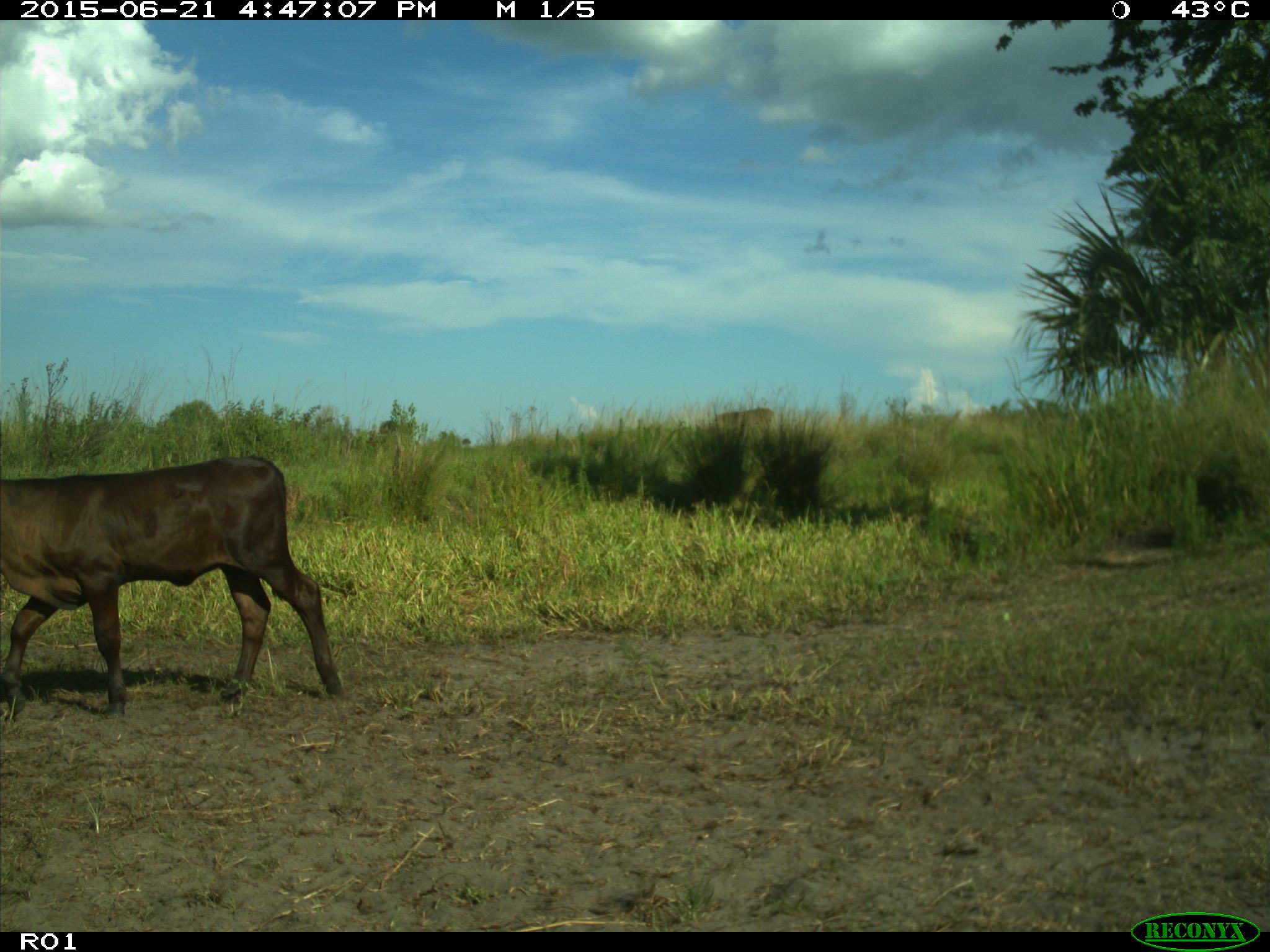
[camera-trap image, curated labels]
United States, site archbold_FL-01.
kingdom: Animalia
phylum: Chordata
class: Mammalia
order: Artiodactyla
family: Bovidae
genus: Bos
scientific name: Bos taurus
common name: domestic cow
Bos taurus (domestic cow).